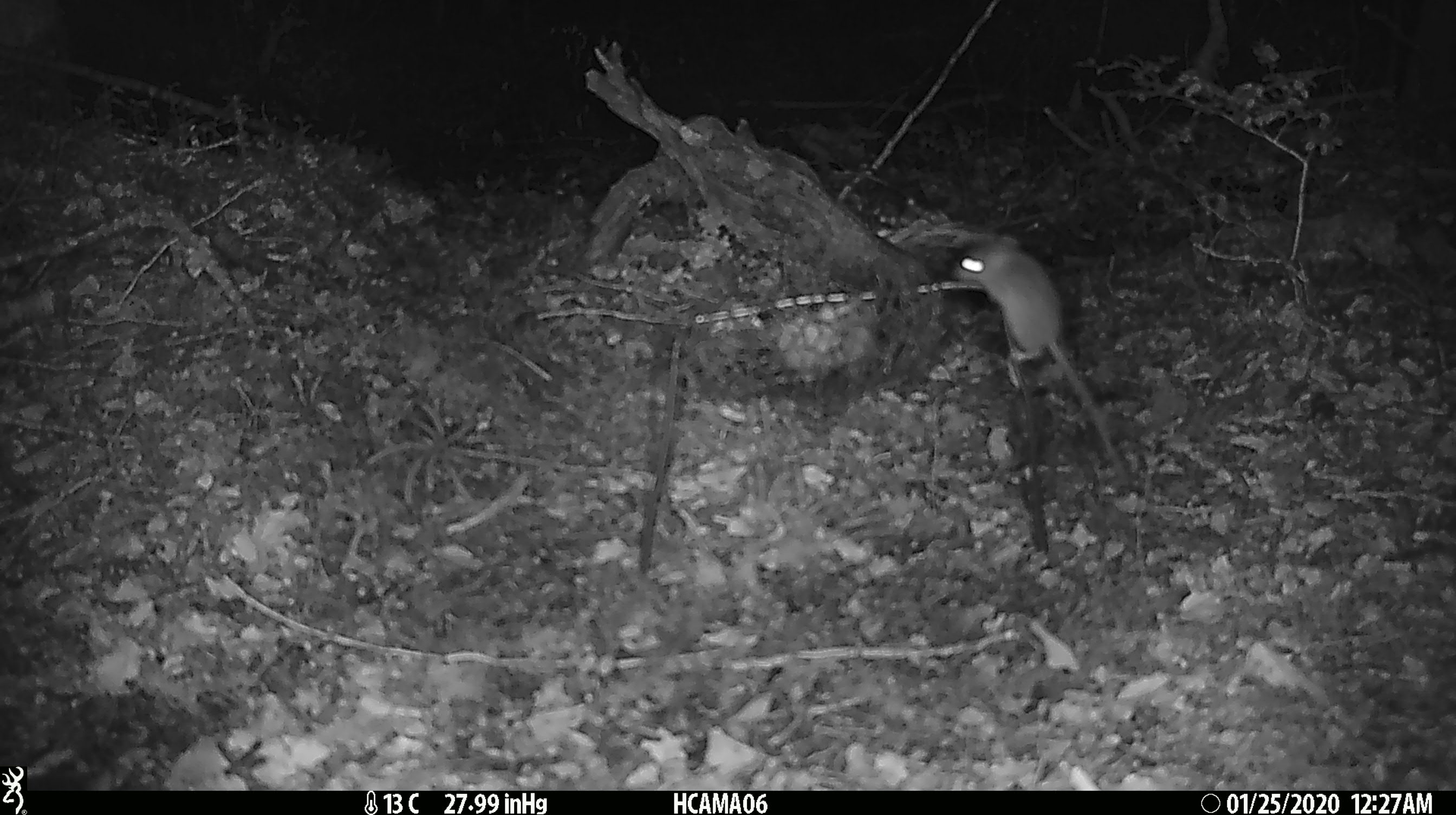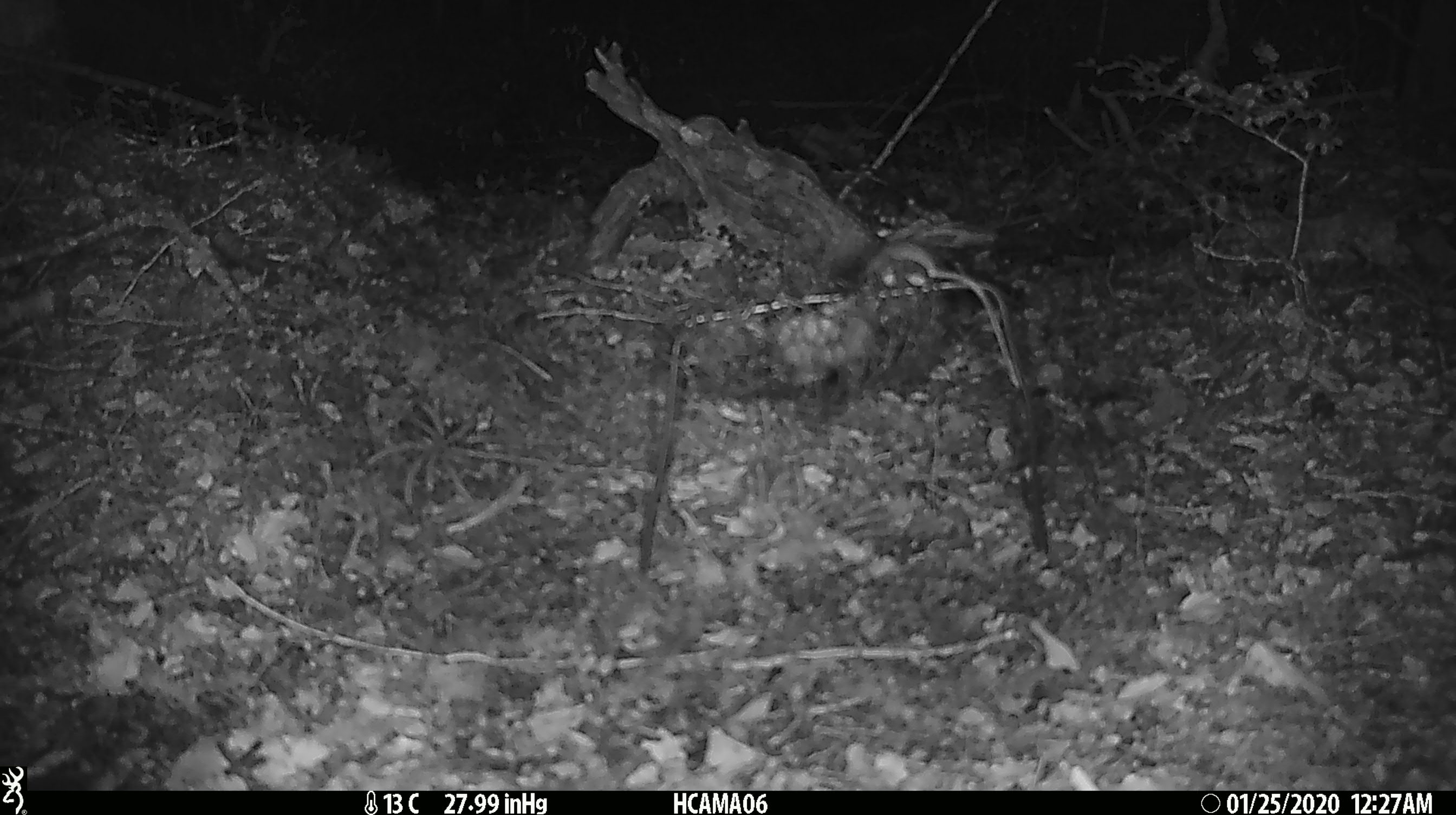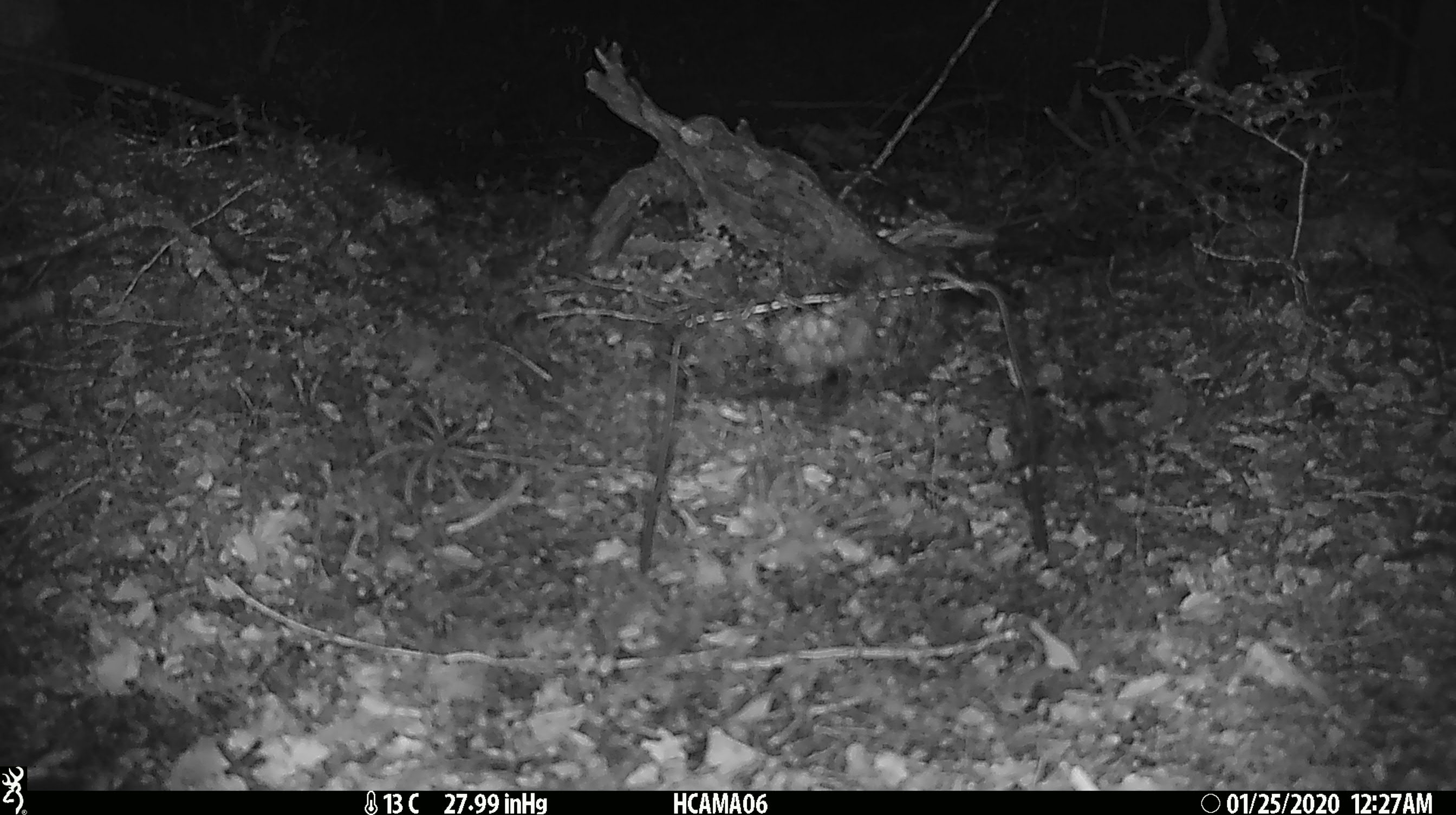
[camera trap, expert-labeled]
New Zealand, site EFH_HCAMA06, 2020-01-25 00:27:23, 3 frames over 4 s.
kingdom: Animalia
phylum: Chordata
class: Mammalia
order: Rodentia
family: Muridae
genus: Mus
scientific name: Mus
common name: mouse